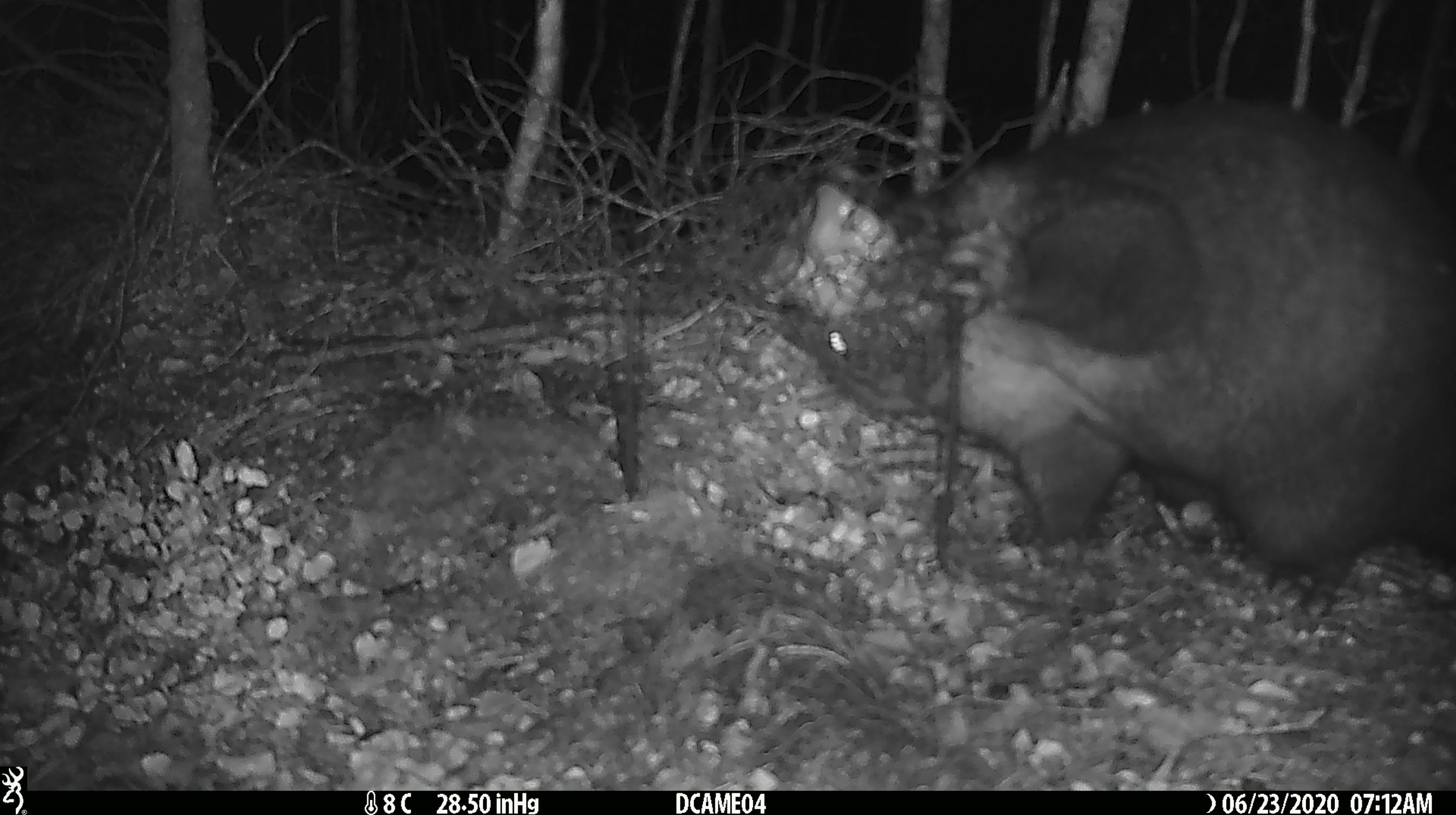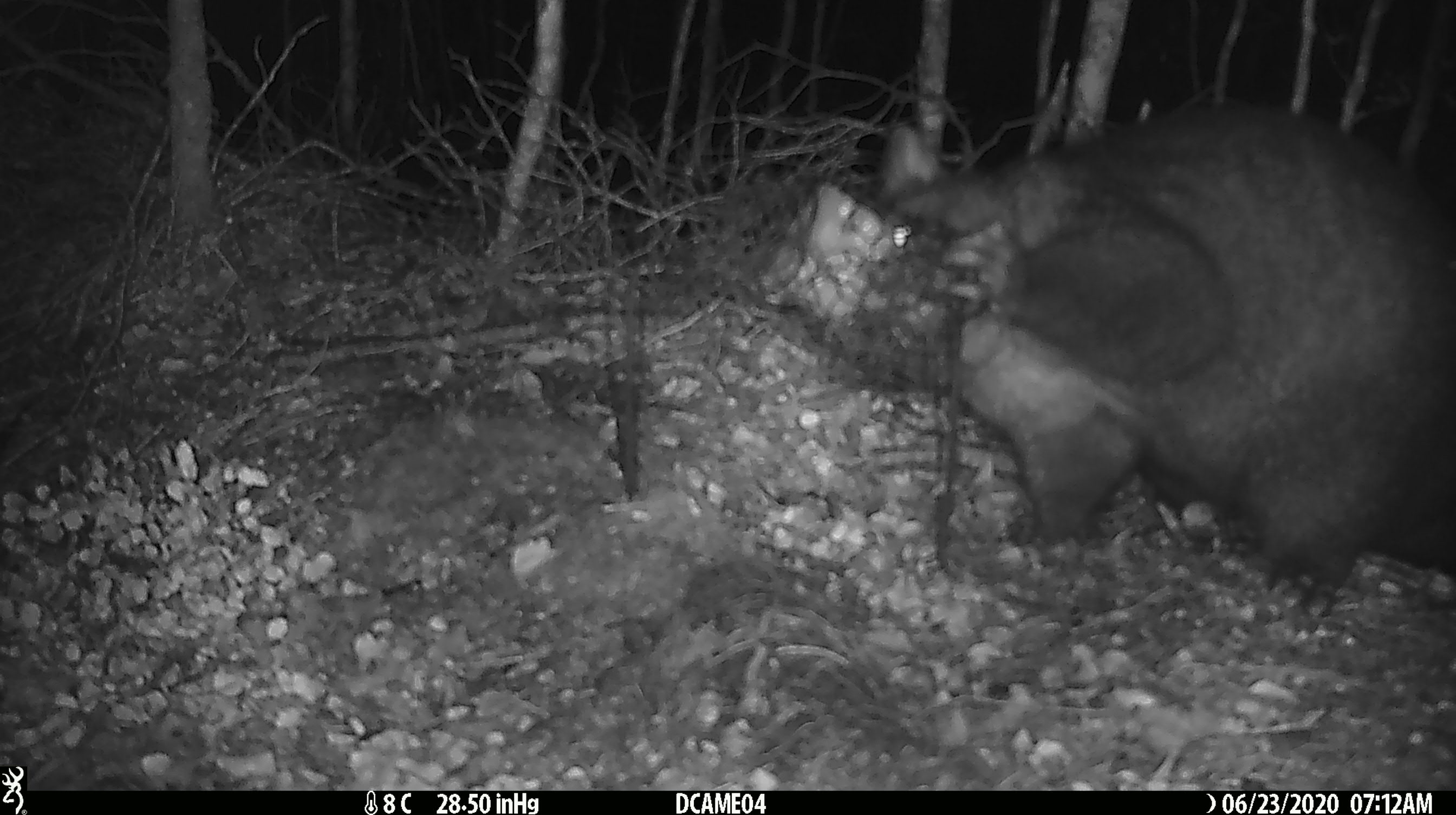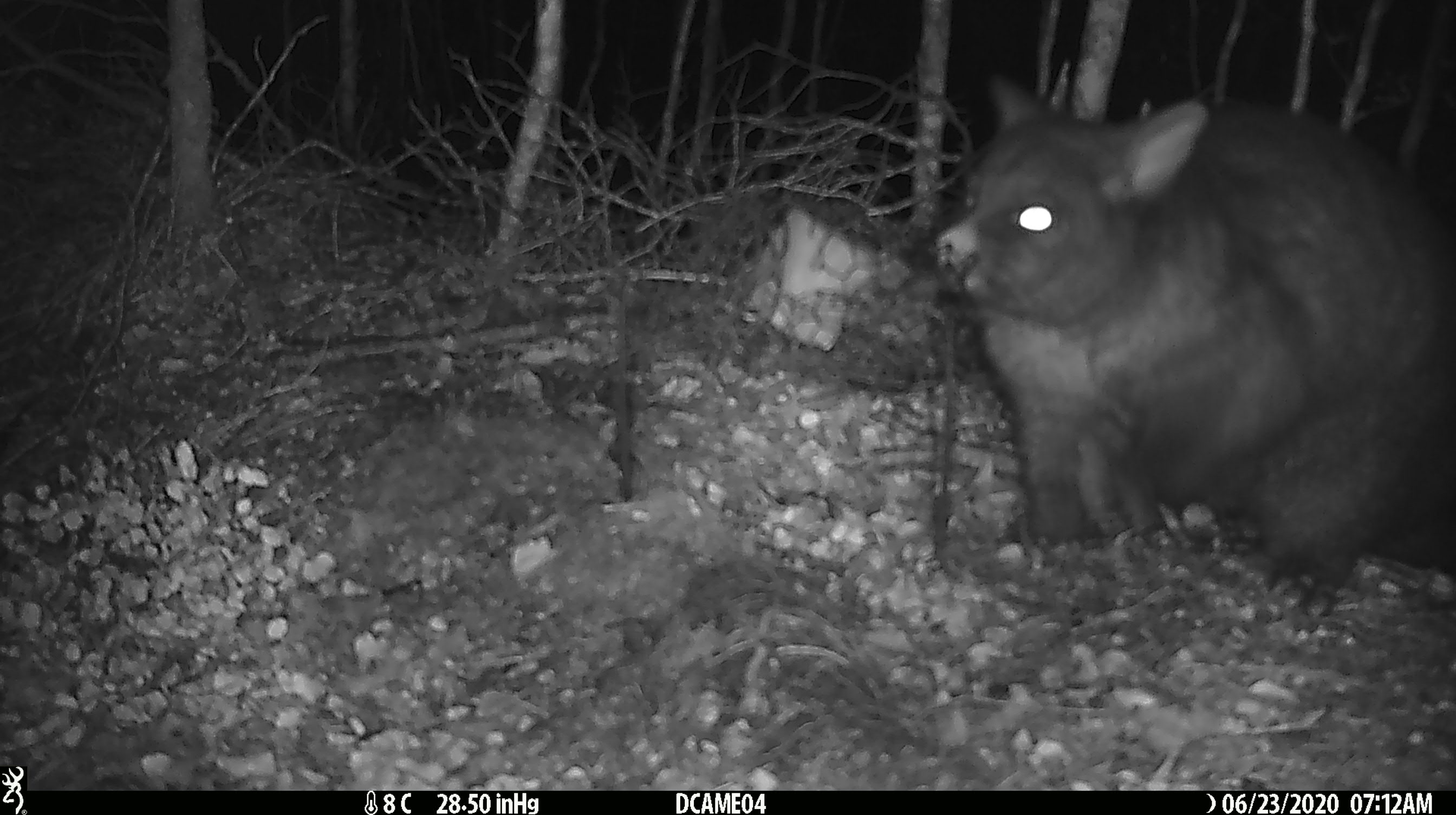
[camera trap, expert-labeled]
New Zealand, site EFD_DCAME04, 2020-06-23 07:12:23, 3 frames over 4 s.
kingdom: Animalia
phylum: Chordata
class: Mammalia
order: Diprotodontia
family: Phalangeridae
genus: Trichosurus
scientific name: Trichosurus vulpecula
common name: common brushtail possum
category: possum